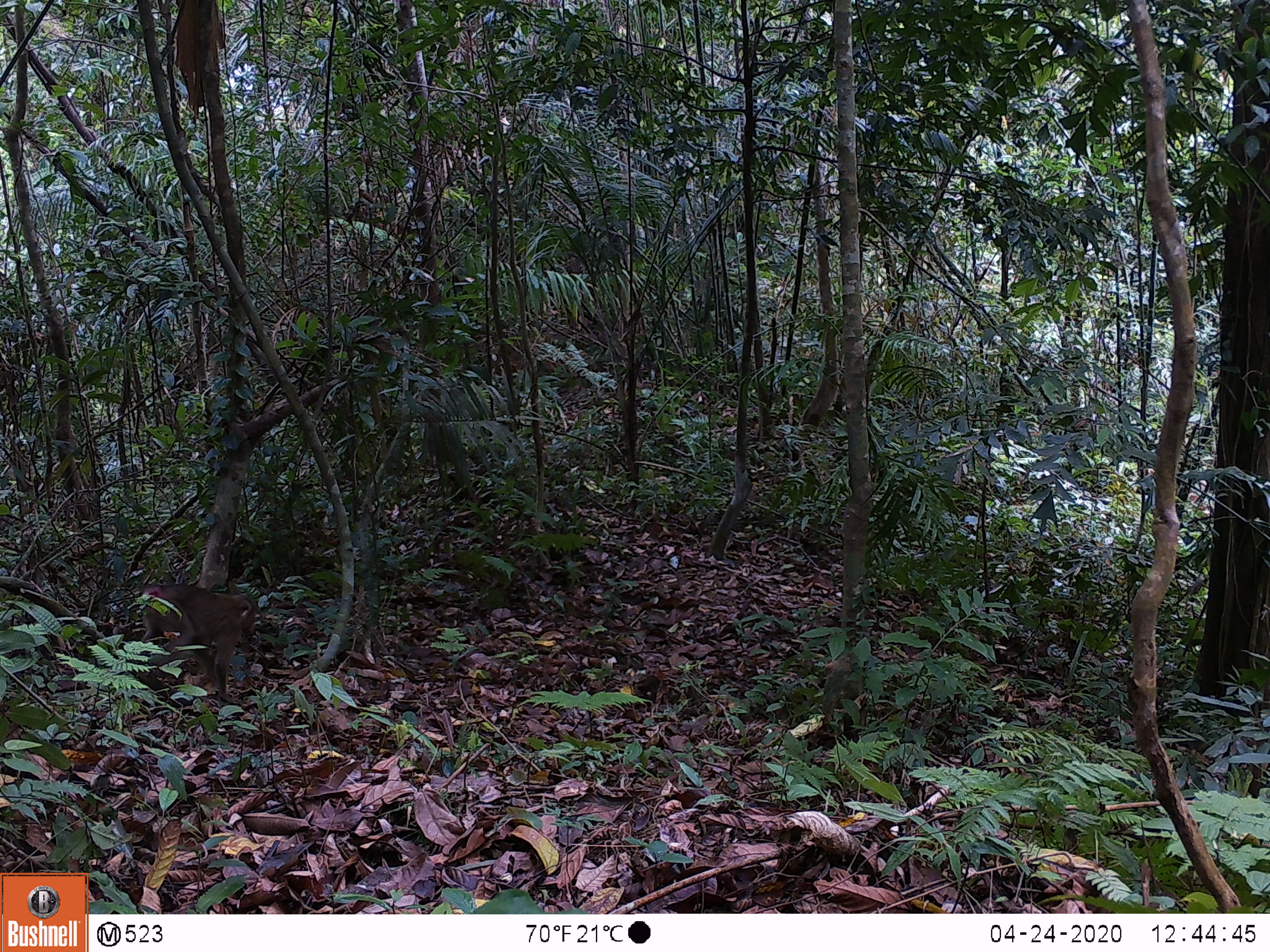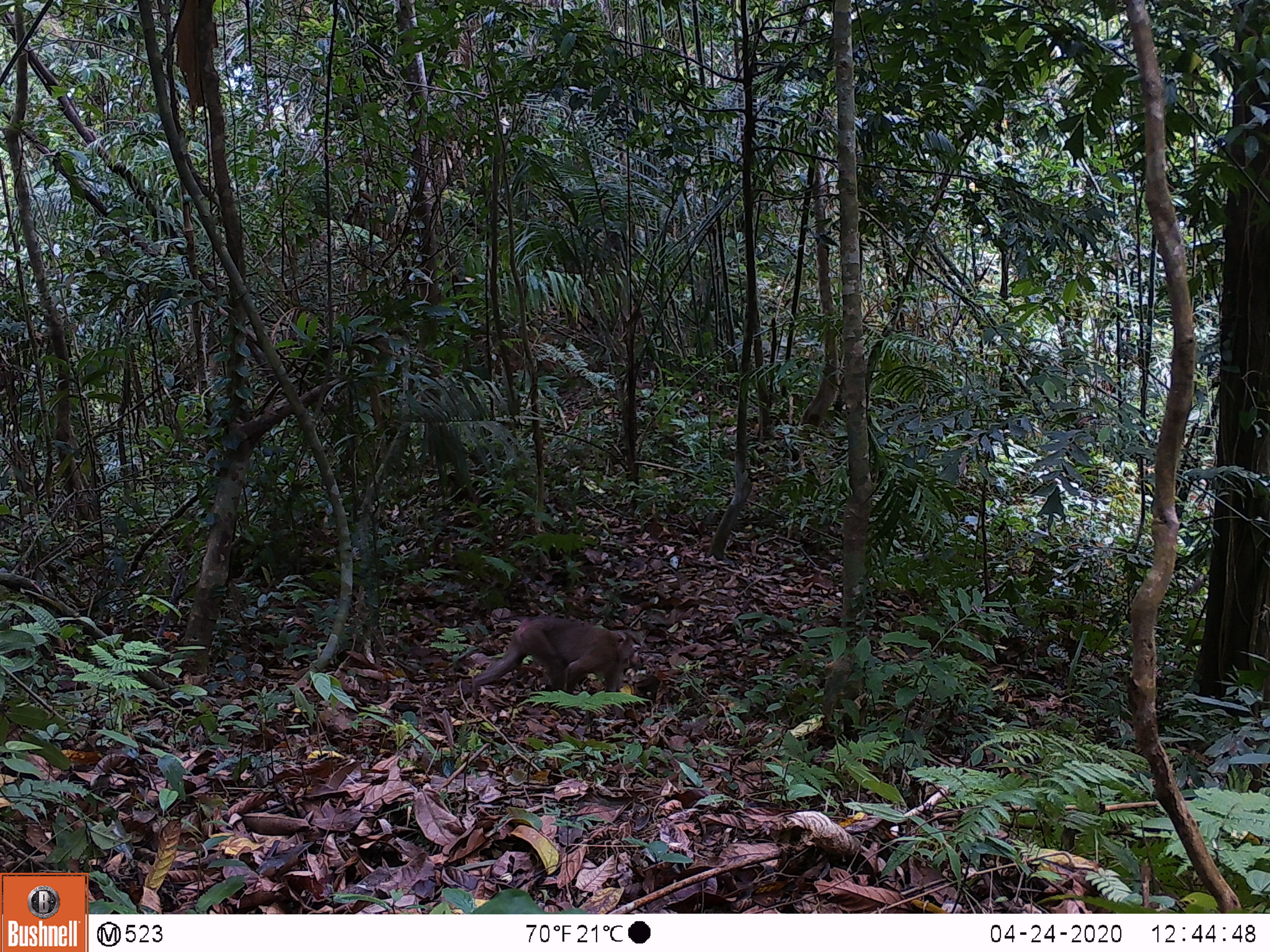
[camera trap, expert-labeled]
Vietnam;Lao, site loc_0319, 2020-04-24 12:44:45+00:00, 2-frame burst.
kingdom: Animalia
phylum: Chordata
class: Mammalia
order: Primates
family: Cercopithecidae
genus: Macaca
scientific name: Macaca nemestrina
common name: pig-tailed macaque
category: pig tailed macaque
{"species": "pig tailed macaque (pig-tailed macaque) (Macaca nemestrina)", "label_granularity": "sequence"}